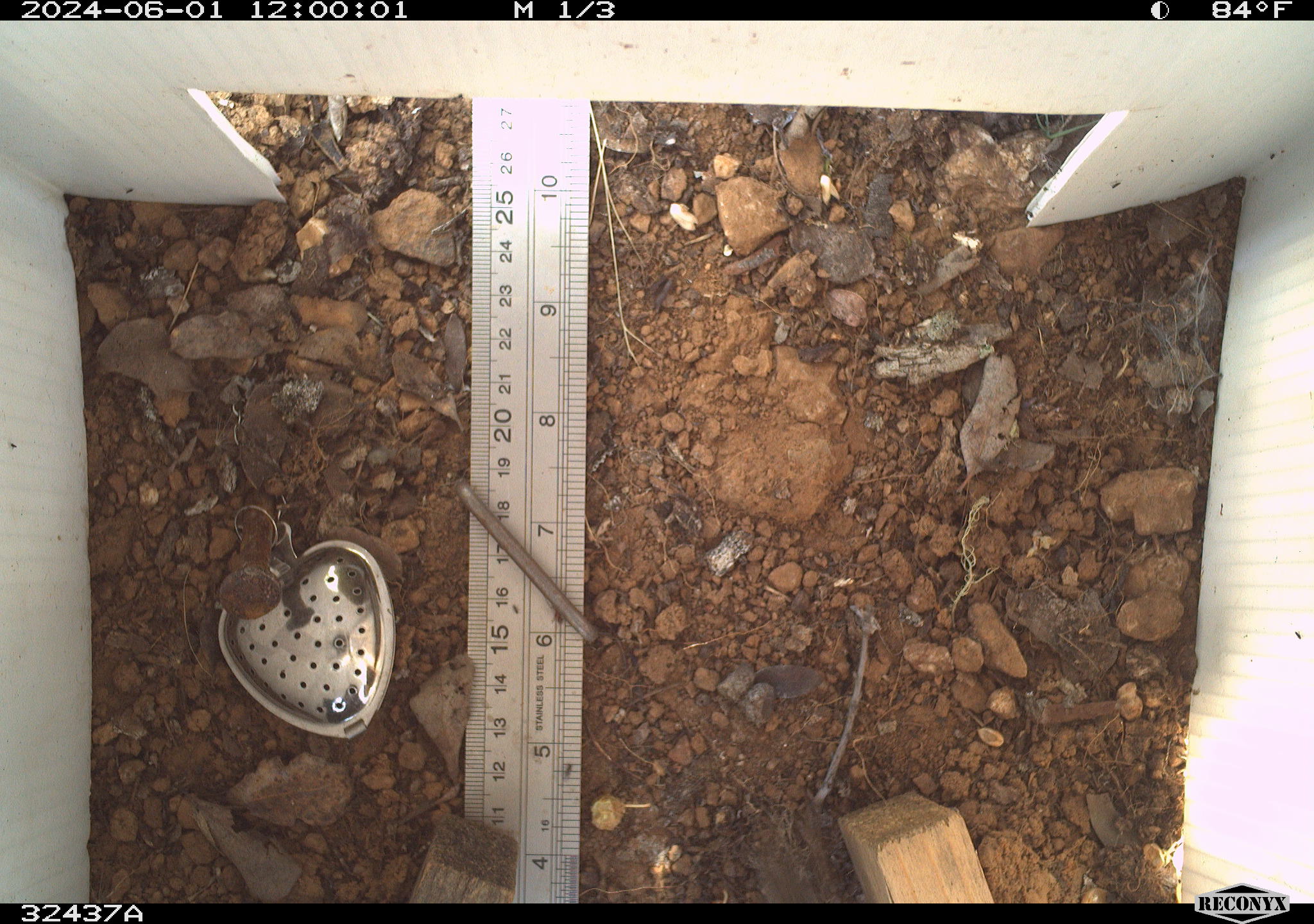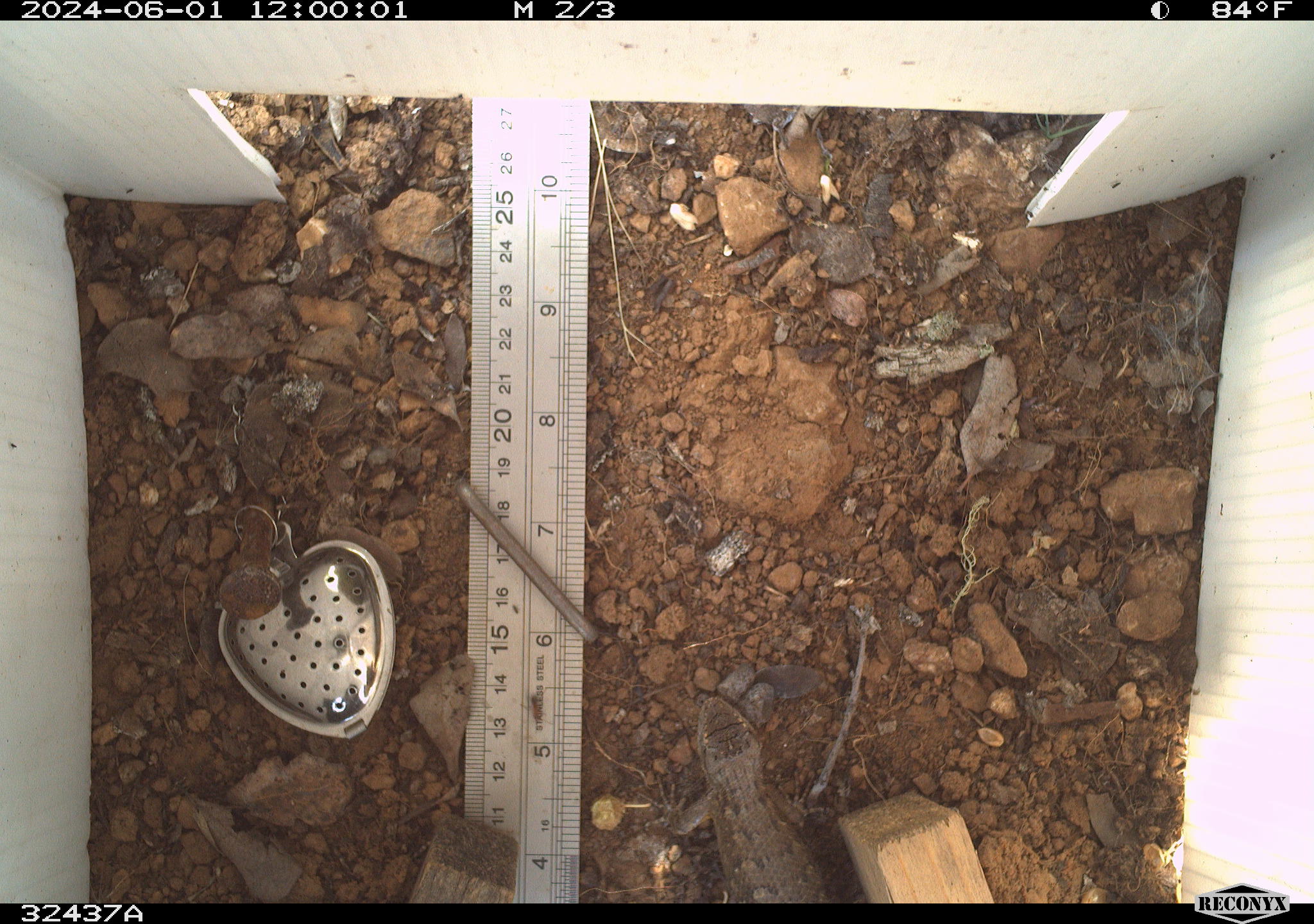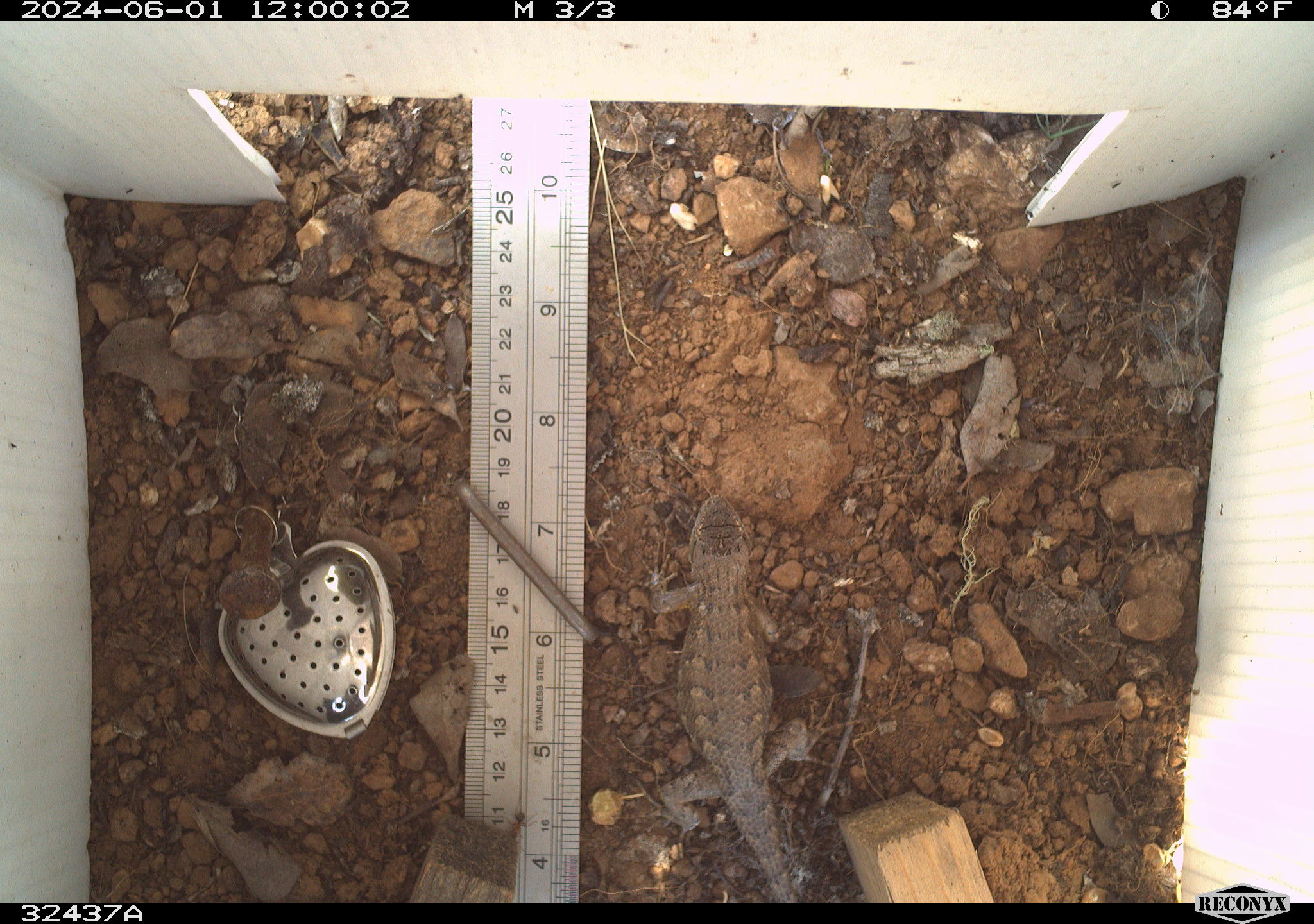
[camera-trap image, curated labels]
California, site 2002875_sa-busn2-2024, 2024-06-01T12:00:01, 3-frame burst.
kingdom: Animalia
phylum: Chordata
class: Reptilia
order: Squamata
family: Phrynosomatidae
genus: Sceloporus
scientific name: Sceloporus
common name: spiny lizards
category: sceloporus species